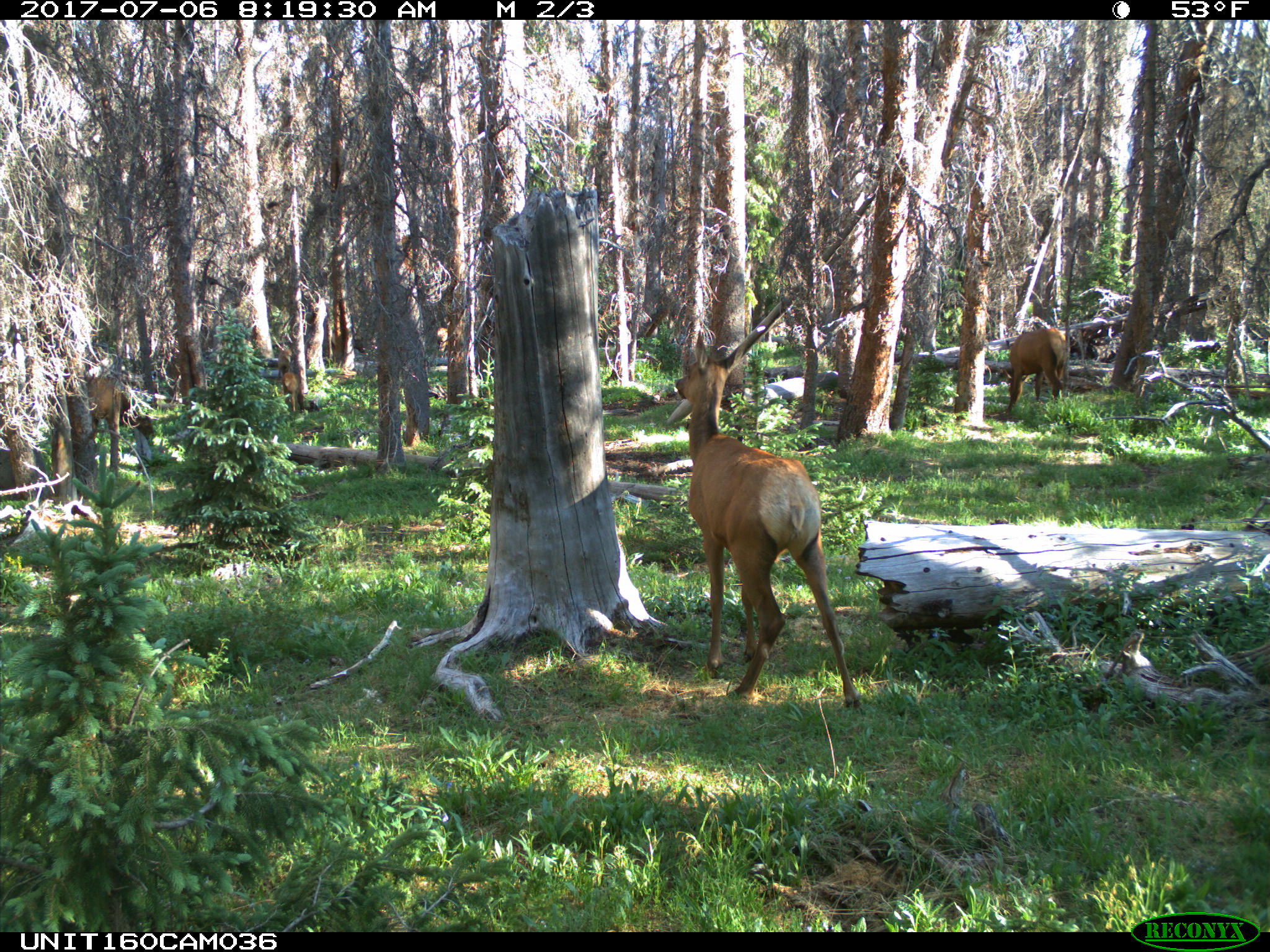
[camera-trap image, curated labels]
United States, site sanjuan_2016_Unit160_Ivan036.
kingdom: Animalia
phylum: Chordata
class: Mammalia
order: Artiodactyla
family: Cervidae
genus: Cervus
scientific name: Cervus elaphus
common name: red deer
Cervus elaphus (red deer).